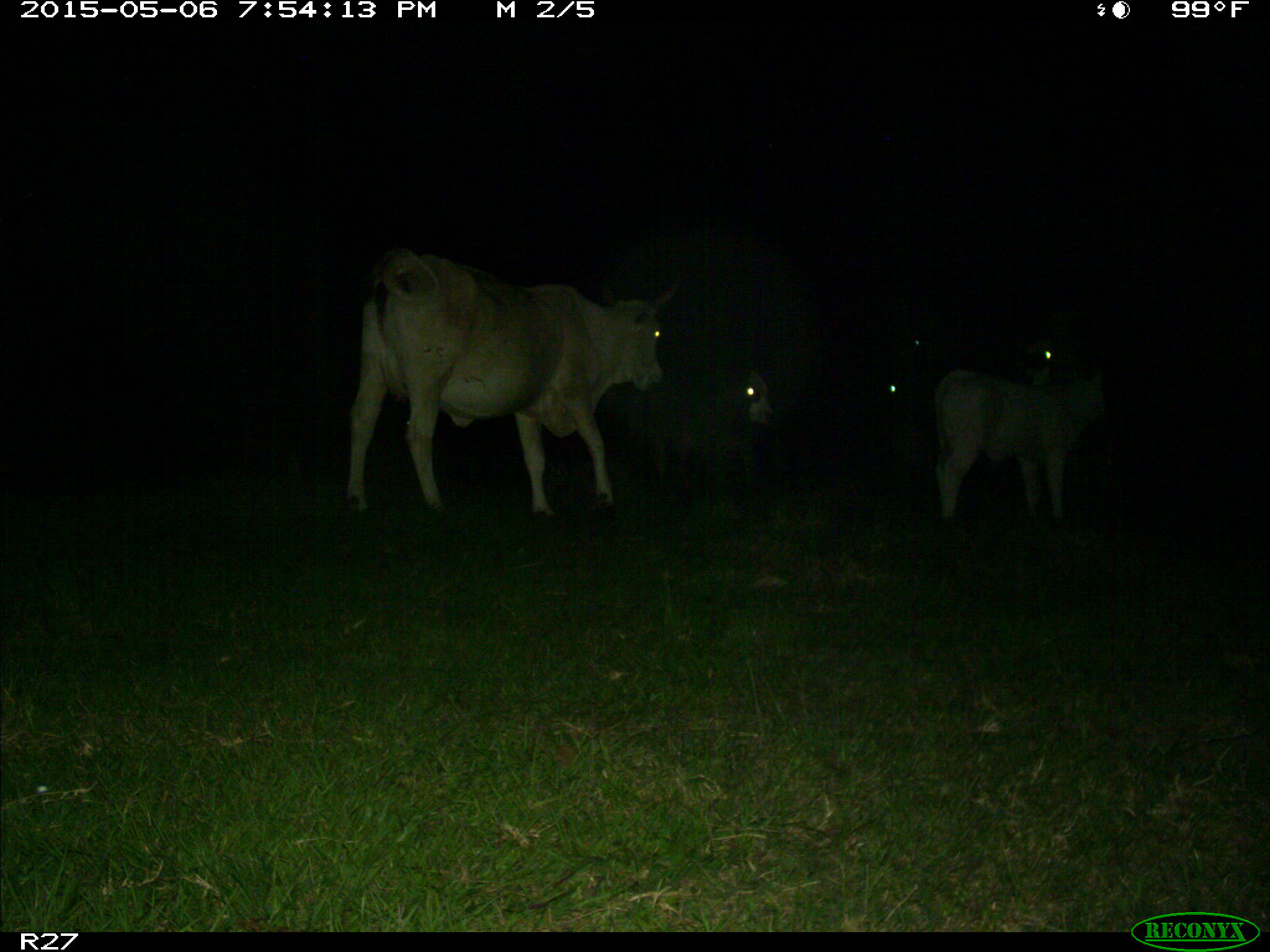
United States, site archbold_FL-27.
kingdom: Animalia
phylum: Chordata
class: Mammalia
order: Artiodactyla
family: Bovidae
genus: Bos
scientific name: Bos taurus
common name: domestic cow